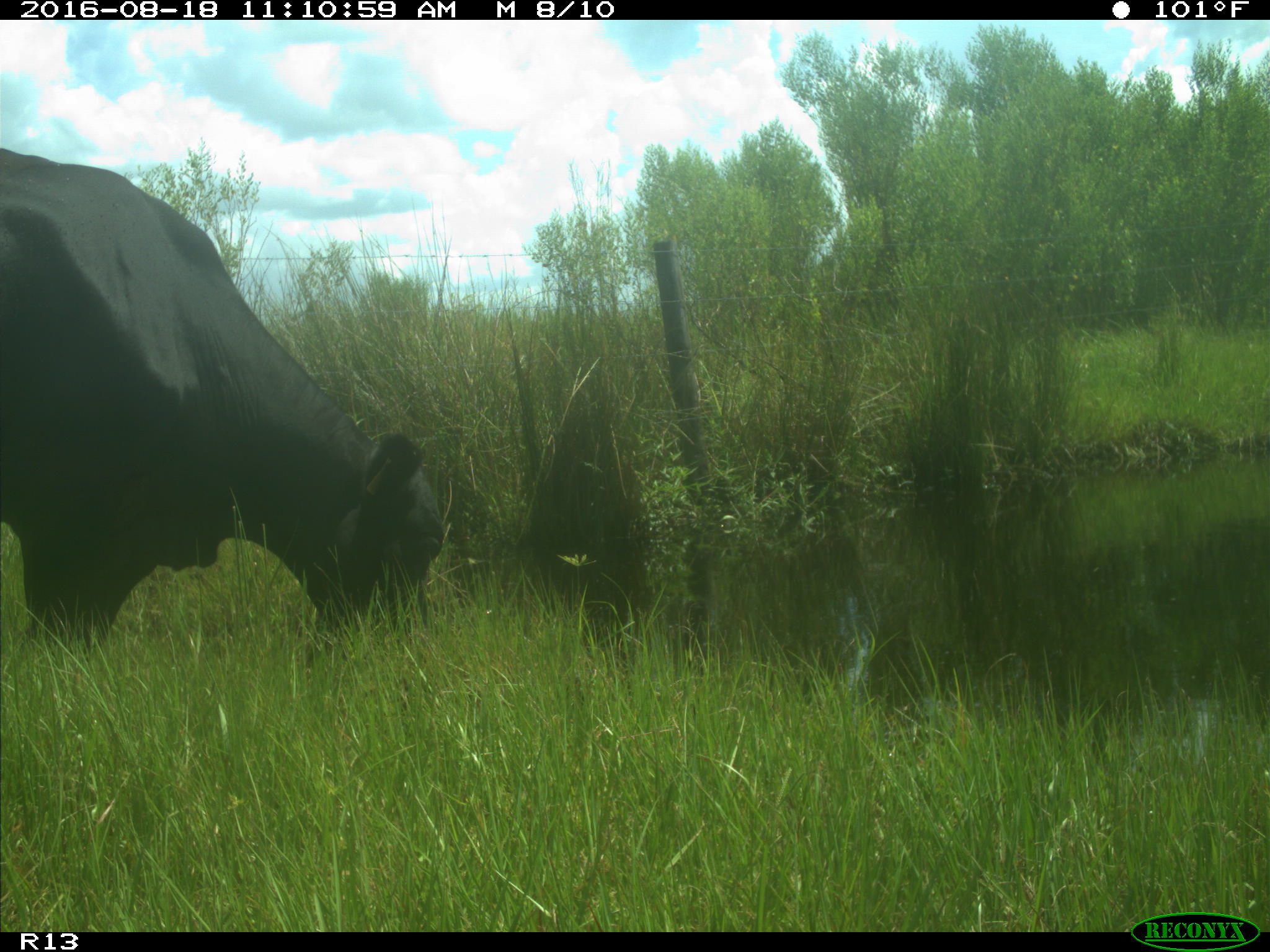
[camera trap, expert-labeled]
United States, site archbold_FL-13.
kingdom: Animalia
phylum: Chordata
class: Mammalia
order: Artiodactyla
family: Bovidae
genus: Bos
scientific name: Bos taurus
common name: domestic cow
Bos taurus (domestic cow).